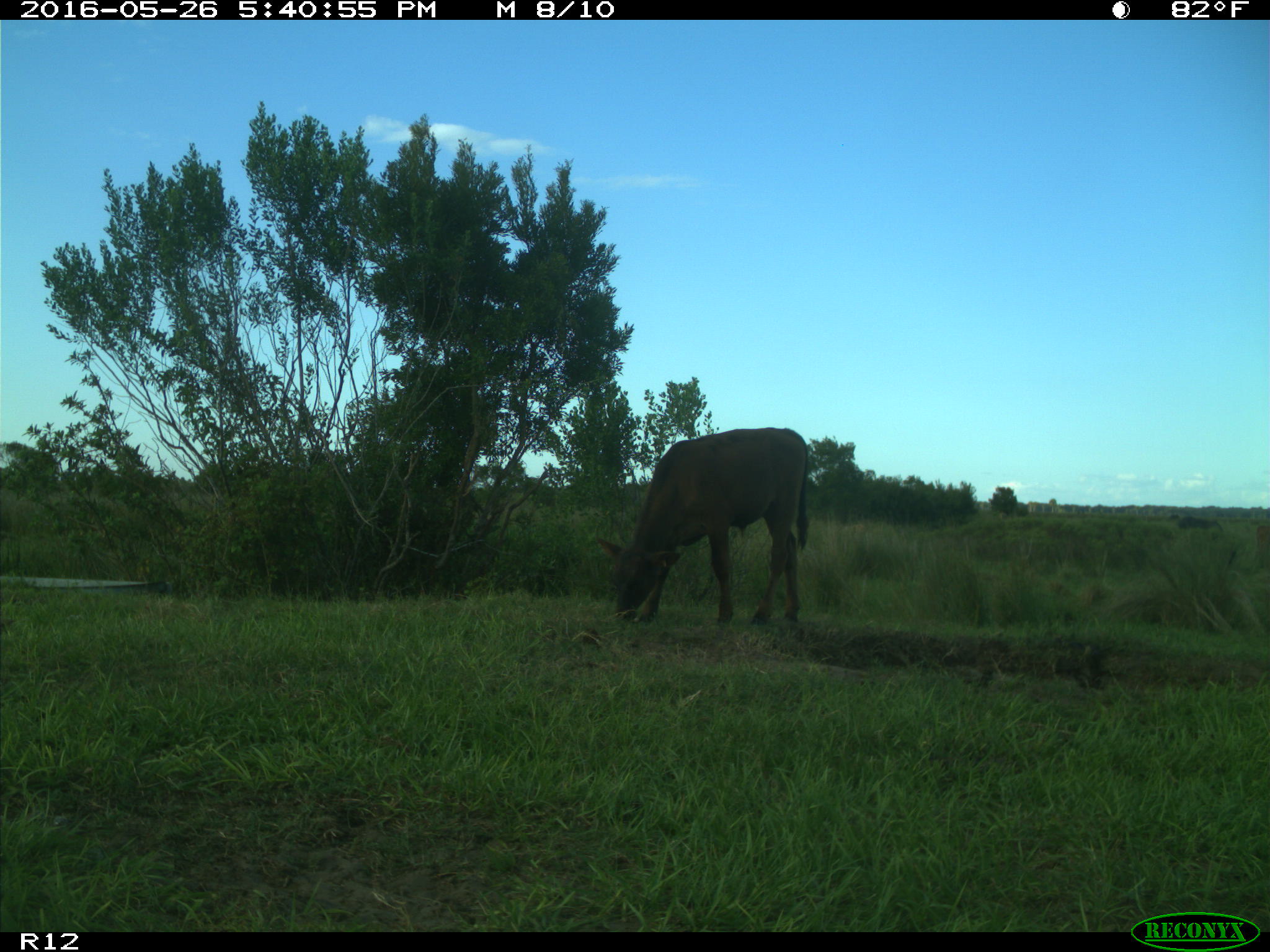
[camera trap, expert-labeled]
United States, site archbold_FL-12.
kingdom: Animalia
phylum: Chordata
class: Mammalia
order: Artiodactyla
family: Bovidae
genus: Bos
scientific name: Bos taurus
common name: domestic cow